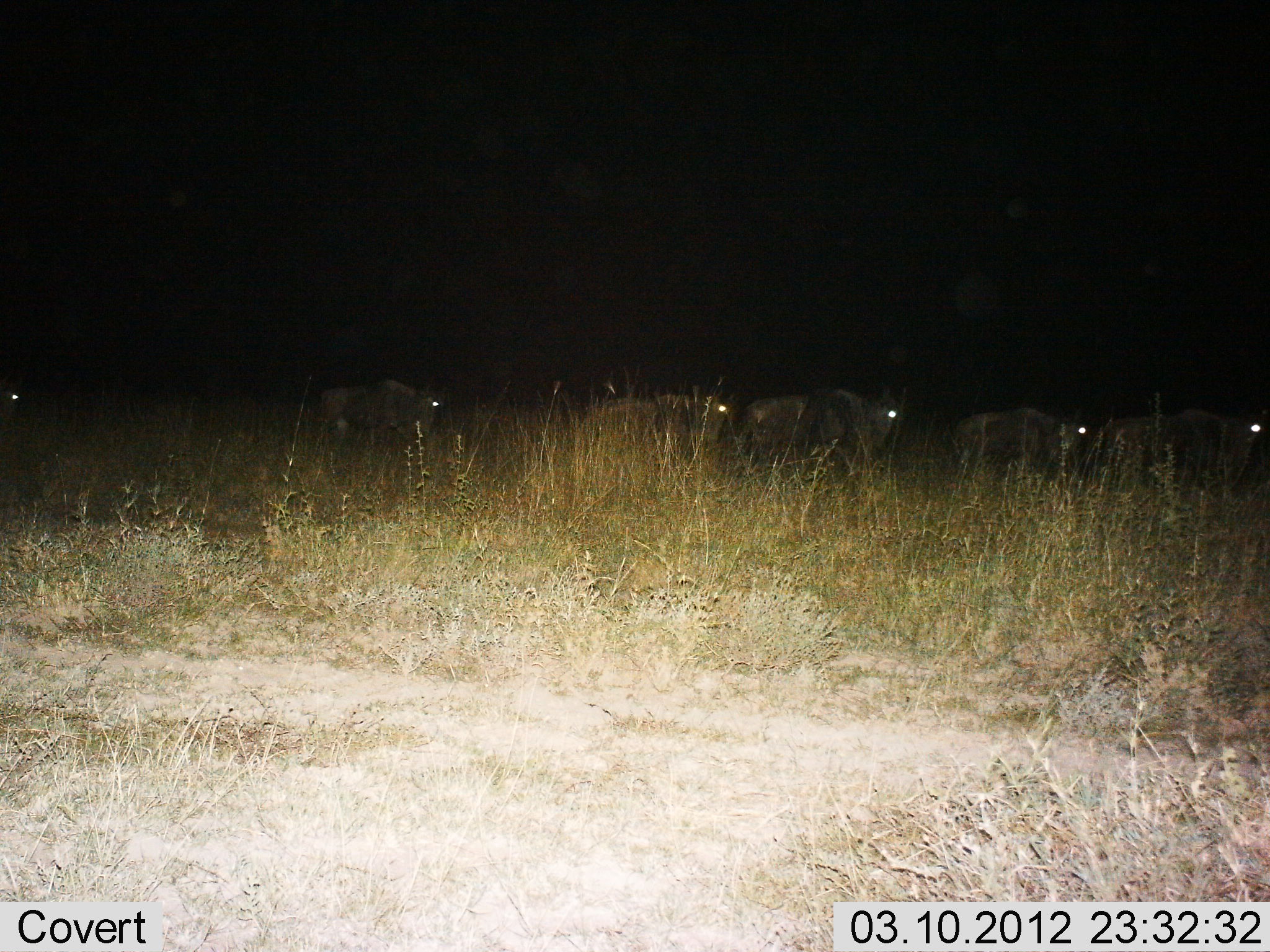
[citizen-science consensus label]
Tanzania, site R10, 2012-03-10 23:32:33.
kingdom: Animalia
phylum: Chordata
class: Mammalia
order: Artiodactyla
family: Bovidae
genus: Connochaetes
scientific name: Connochaetes taurinus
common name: blue wildebeest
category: wildebeest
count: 6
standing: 9%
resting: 5%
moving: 91%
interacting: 0%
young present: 0%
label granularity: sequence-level